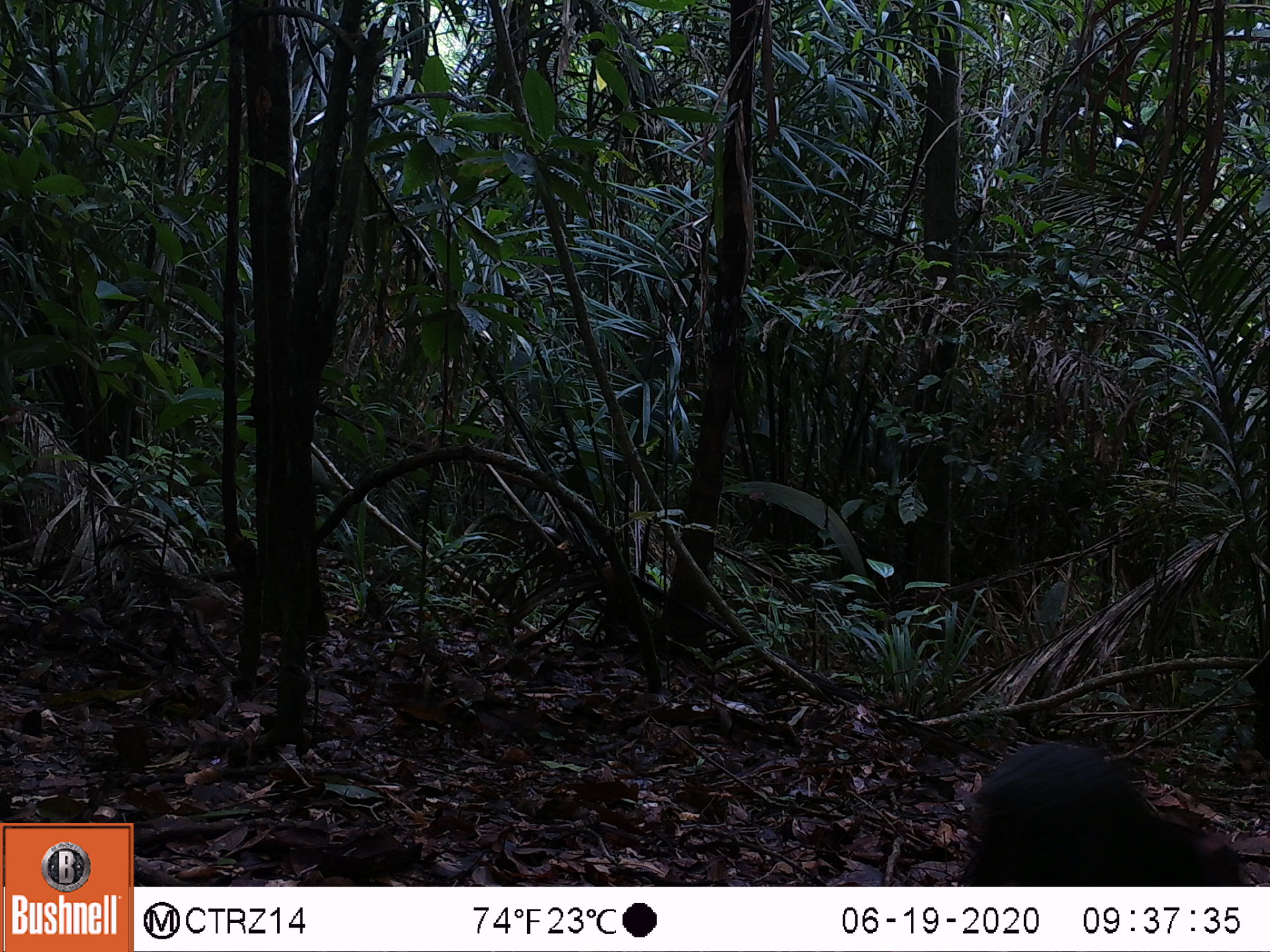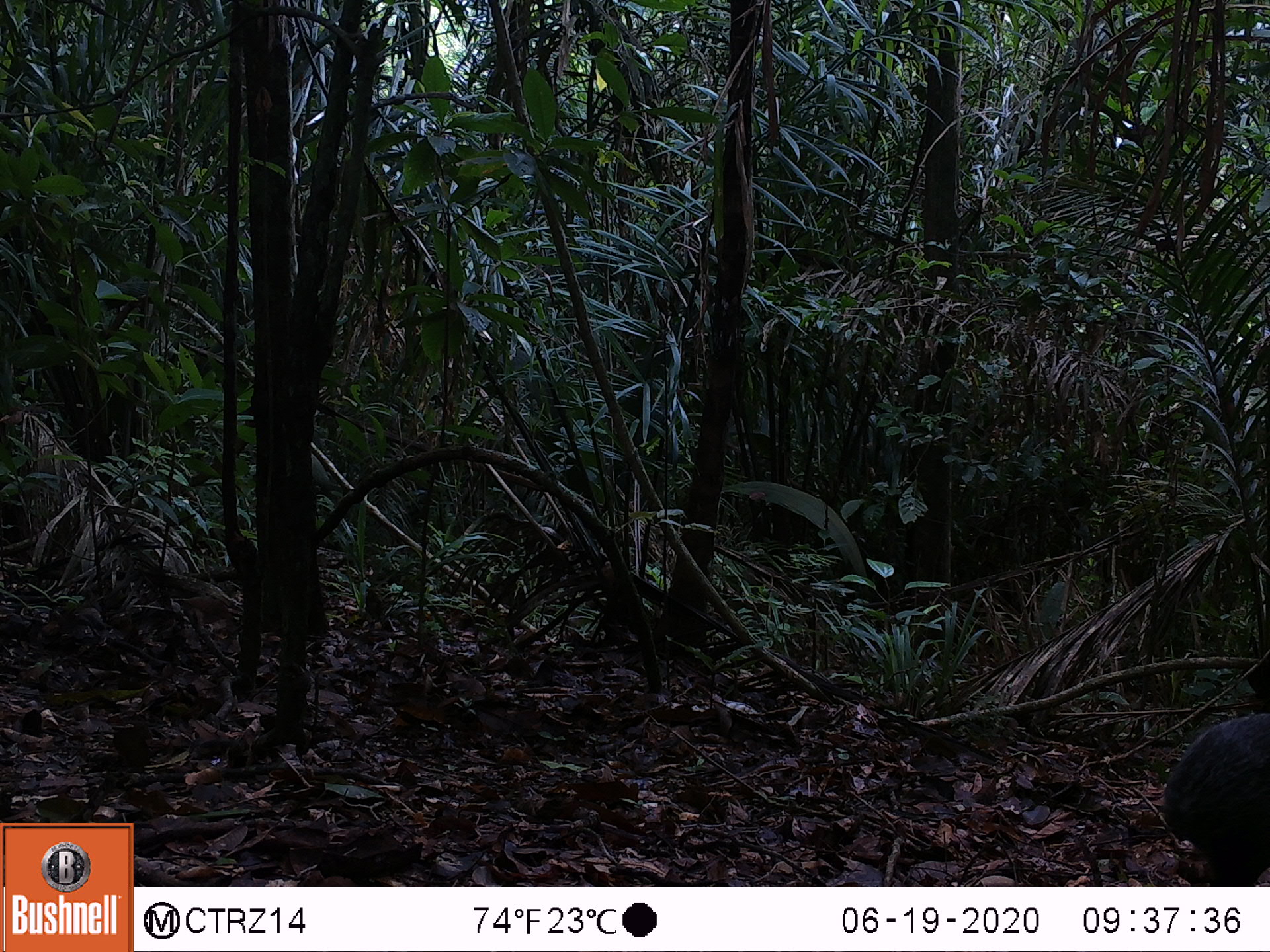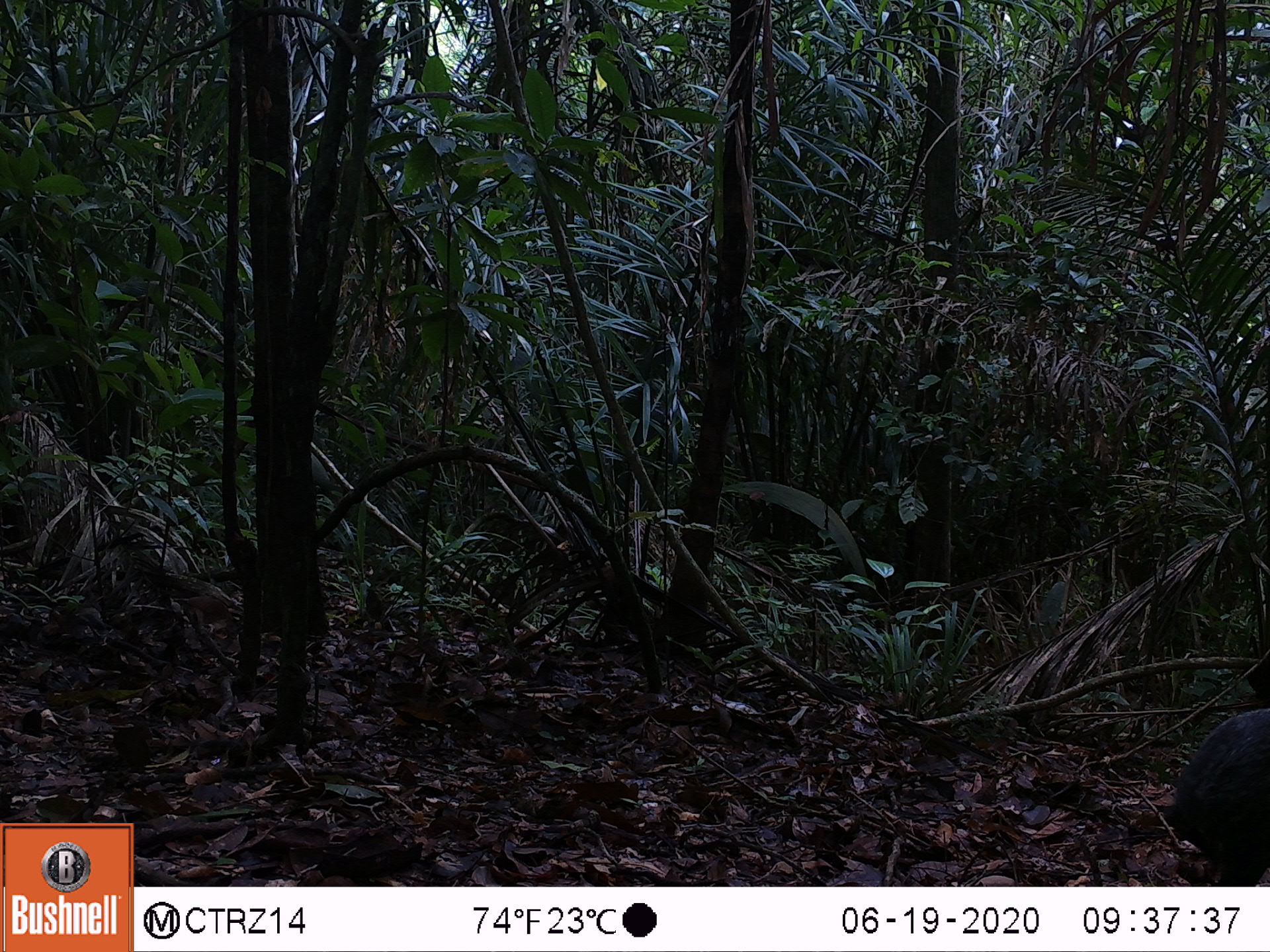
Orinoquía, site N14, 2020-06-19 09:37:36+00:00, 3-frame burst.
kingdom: Animalia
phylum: Chordata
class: Mammalia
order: Rodentia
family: Dasyproctidae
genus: Dasyprocta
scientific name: Dasyprocta fuliginosa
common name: black agouti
Black agouti (Dasyprocta fuliginosa).